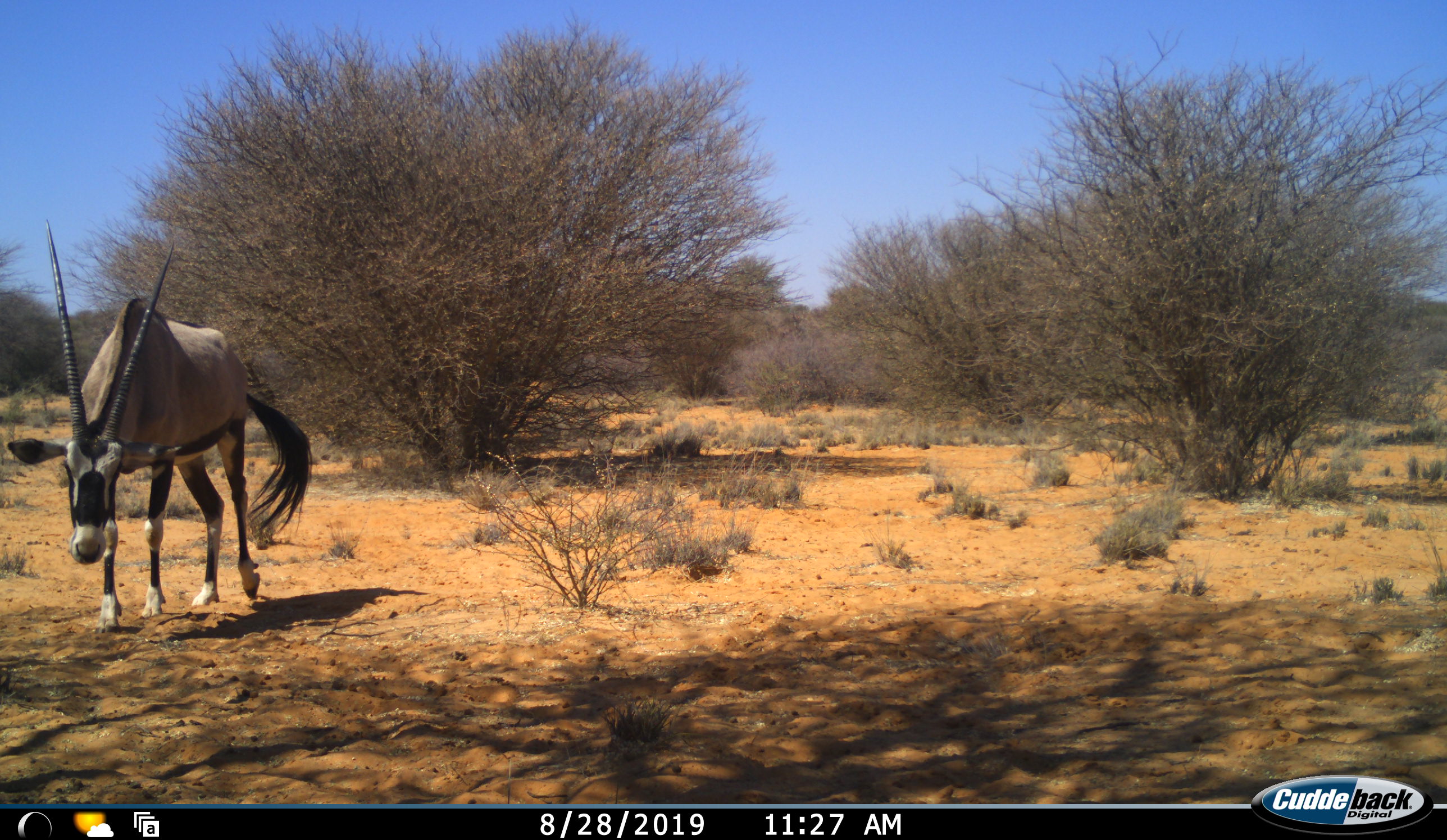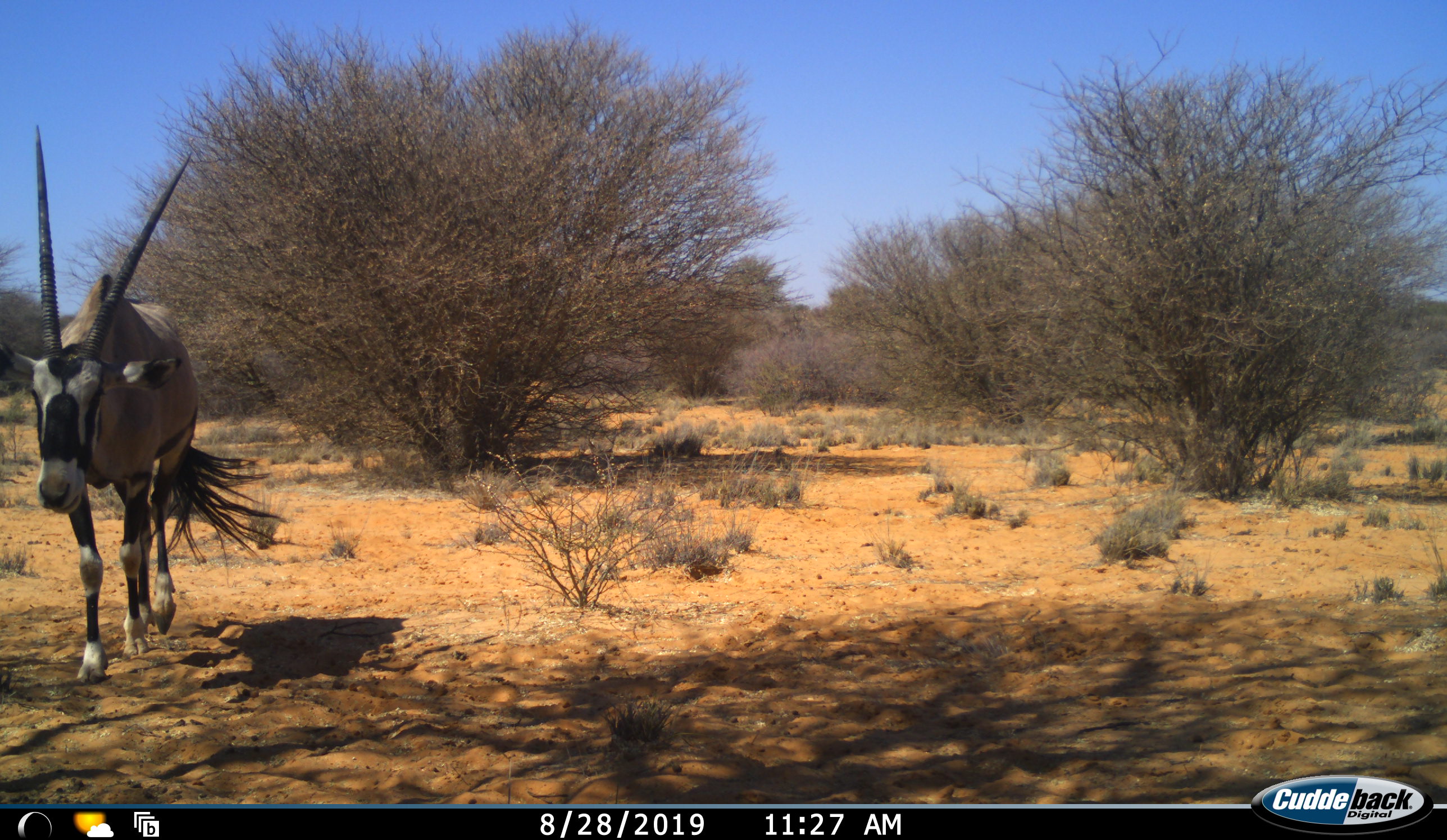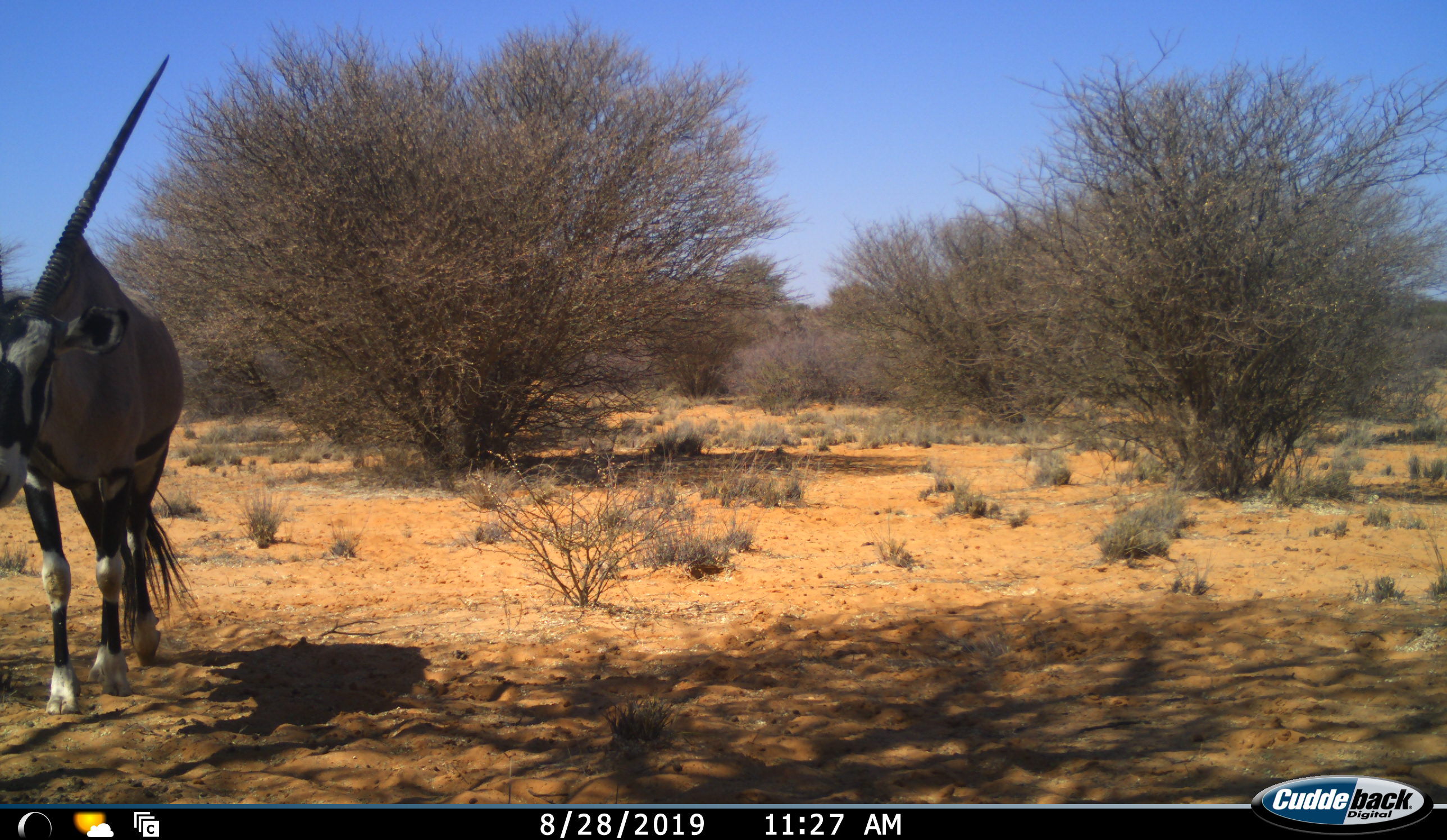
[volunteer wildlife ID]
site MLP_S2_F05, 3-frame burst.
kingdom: Animalia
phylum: Chordata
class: Mammalia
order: Artiodactyla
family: Bovidae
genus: Oryx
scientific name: Oryx gazella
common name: gemsbok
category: oryx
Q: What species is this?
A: Oryx (gemsbok) (Oryx gazella).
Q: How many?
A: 1.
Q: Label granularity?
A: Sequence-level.